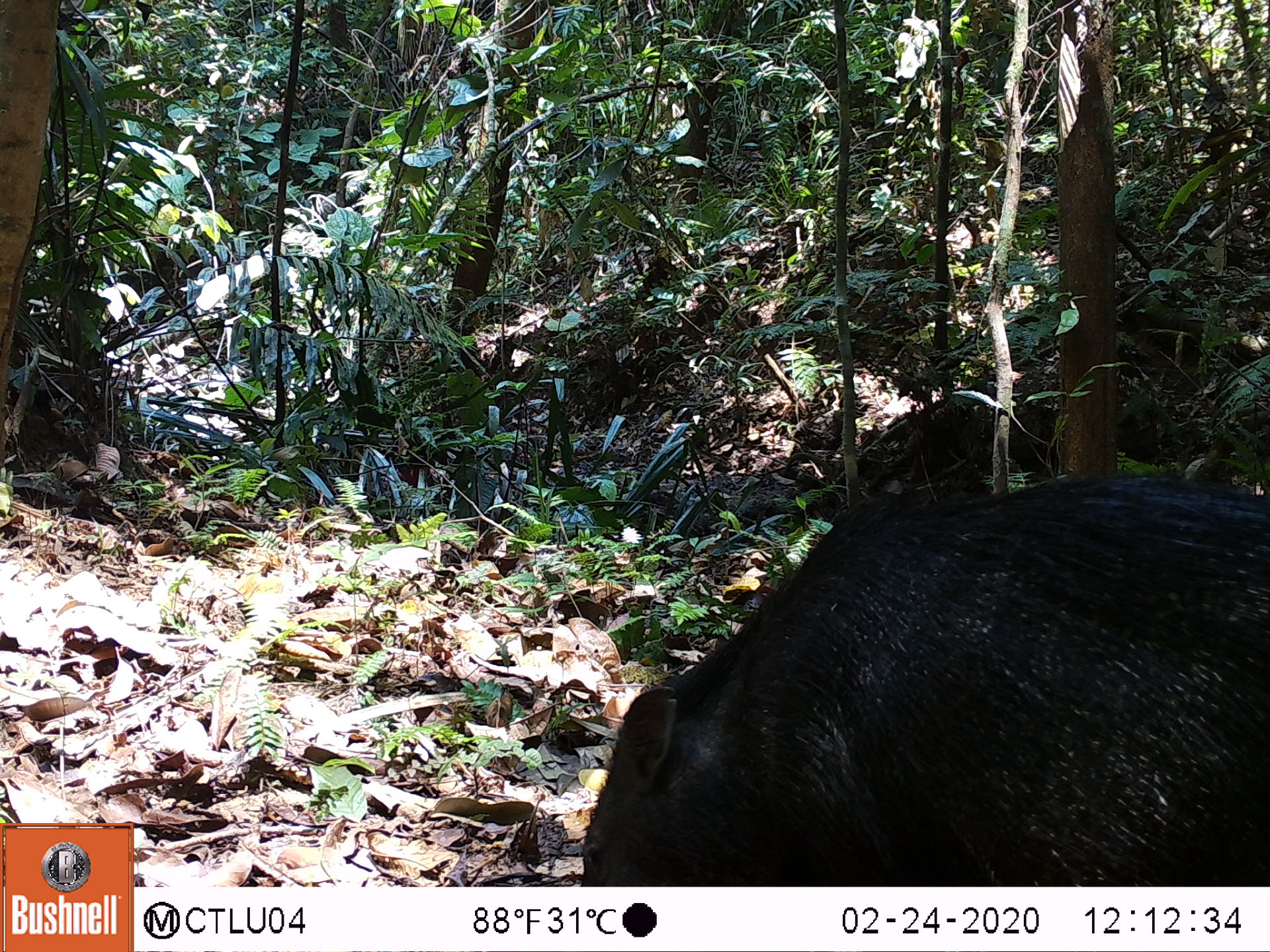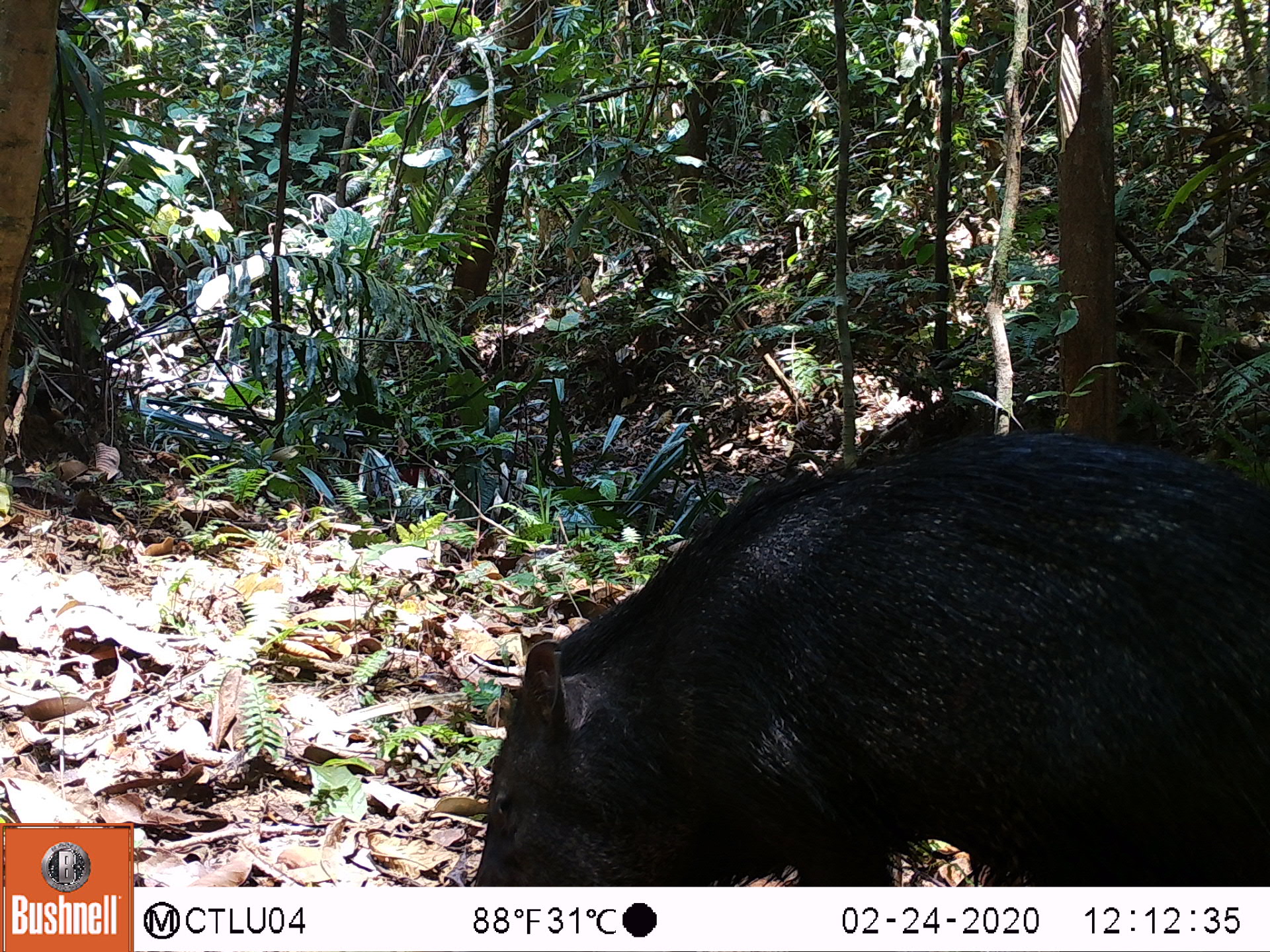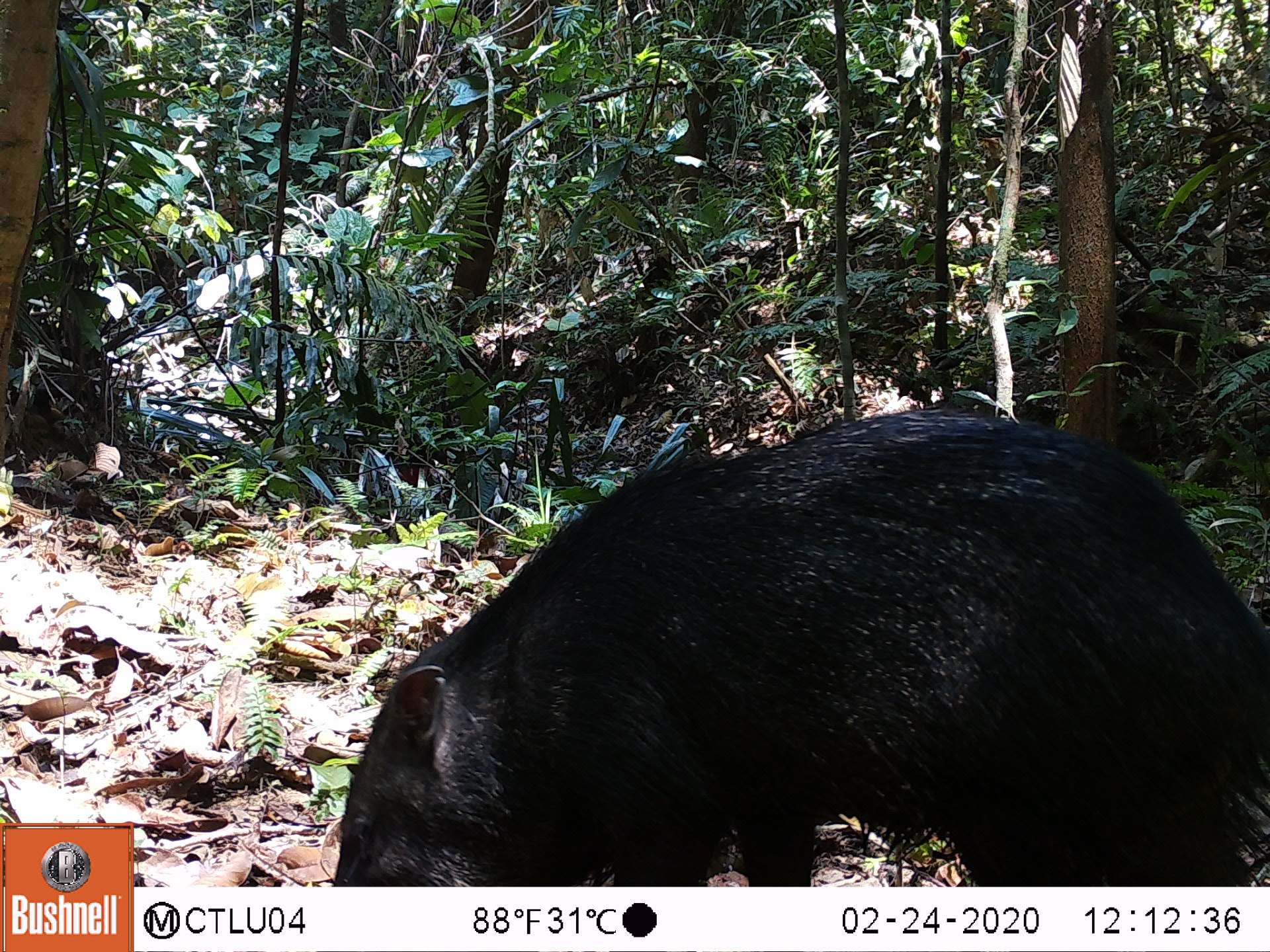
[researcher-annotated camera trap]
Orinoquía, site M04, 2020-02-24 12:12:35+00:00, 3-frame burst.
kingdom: Animalia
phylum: Chordata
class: Mammalia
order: Artiodactyla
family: Tayassuidae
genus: Pecari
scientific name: Pecari tajacu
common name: collared peccary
Collared peccary (Pecari tajacu).